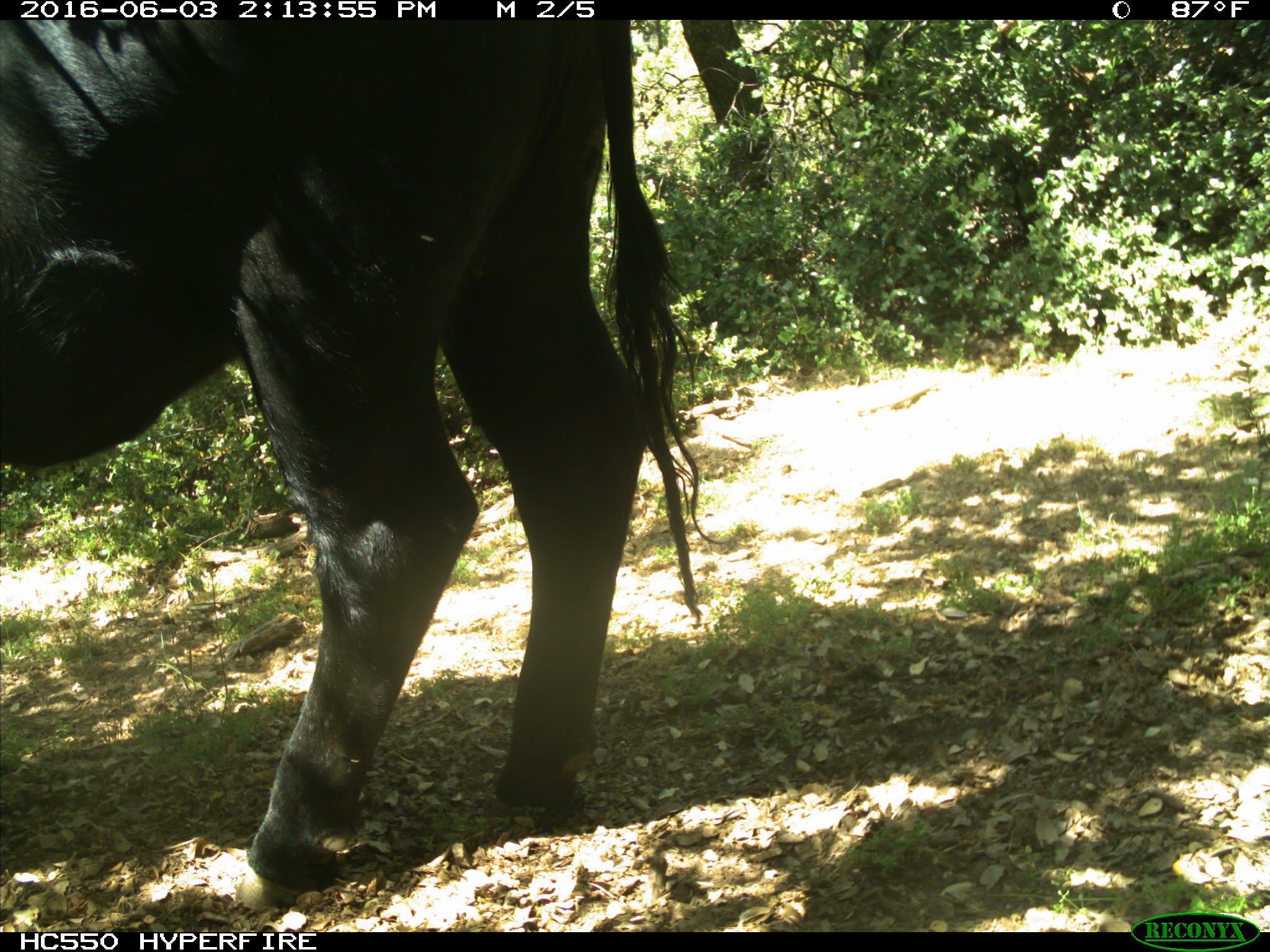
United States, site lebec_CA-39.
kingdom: Animalia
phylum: Chordata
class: Mammalia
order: Artiodactyla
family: Bovidae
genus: Bos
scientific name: Bos taurus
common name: domestic cow